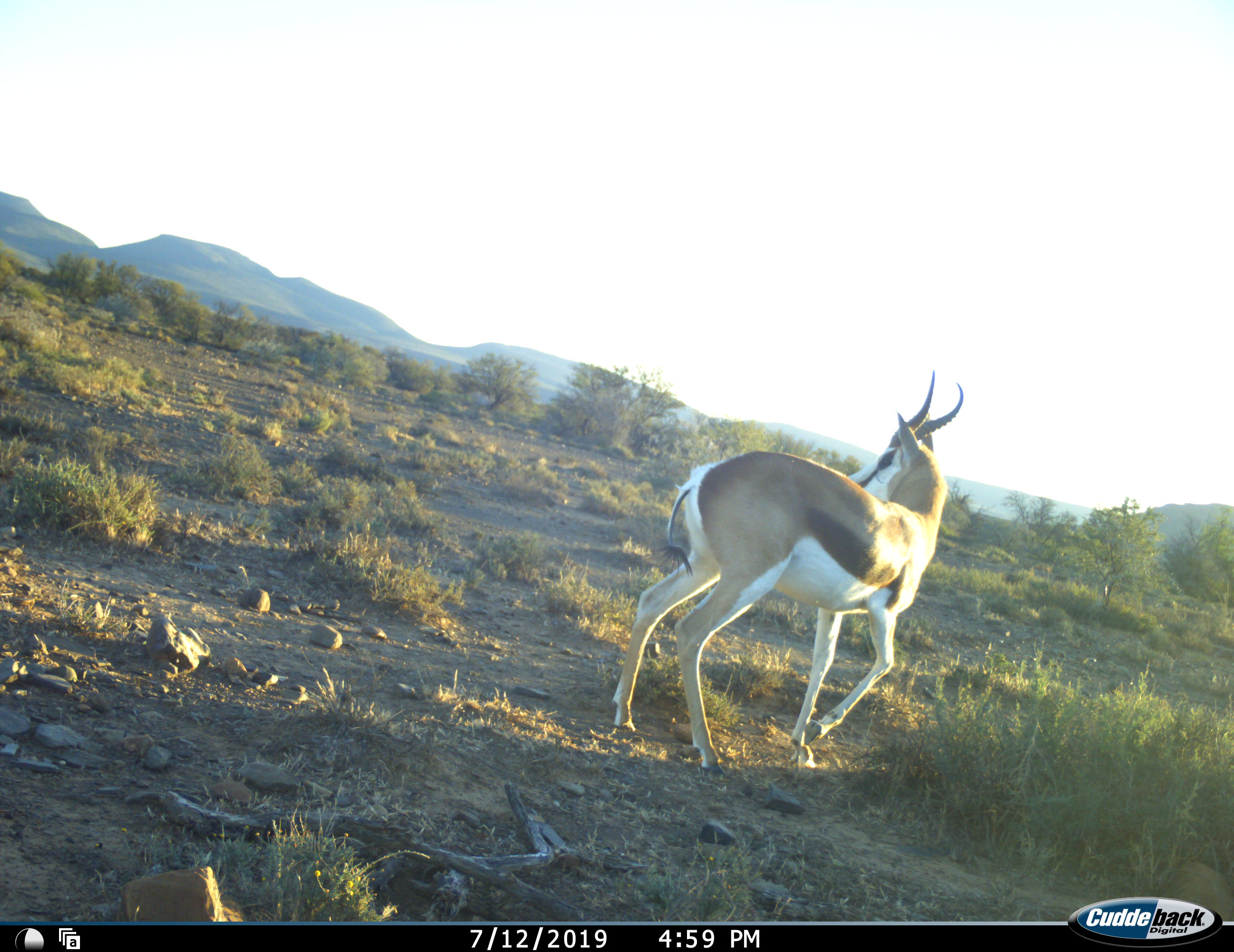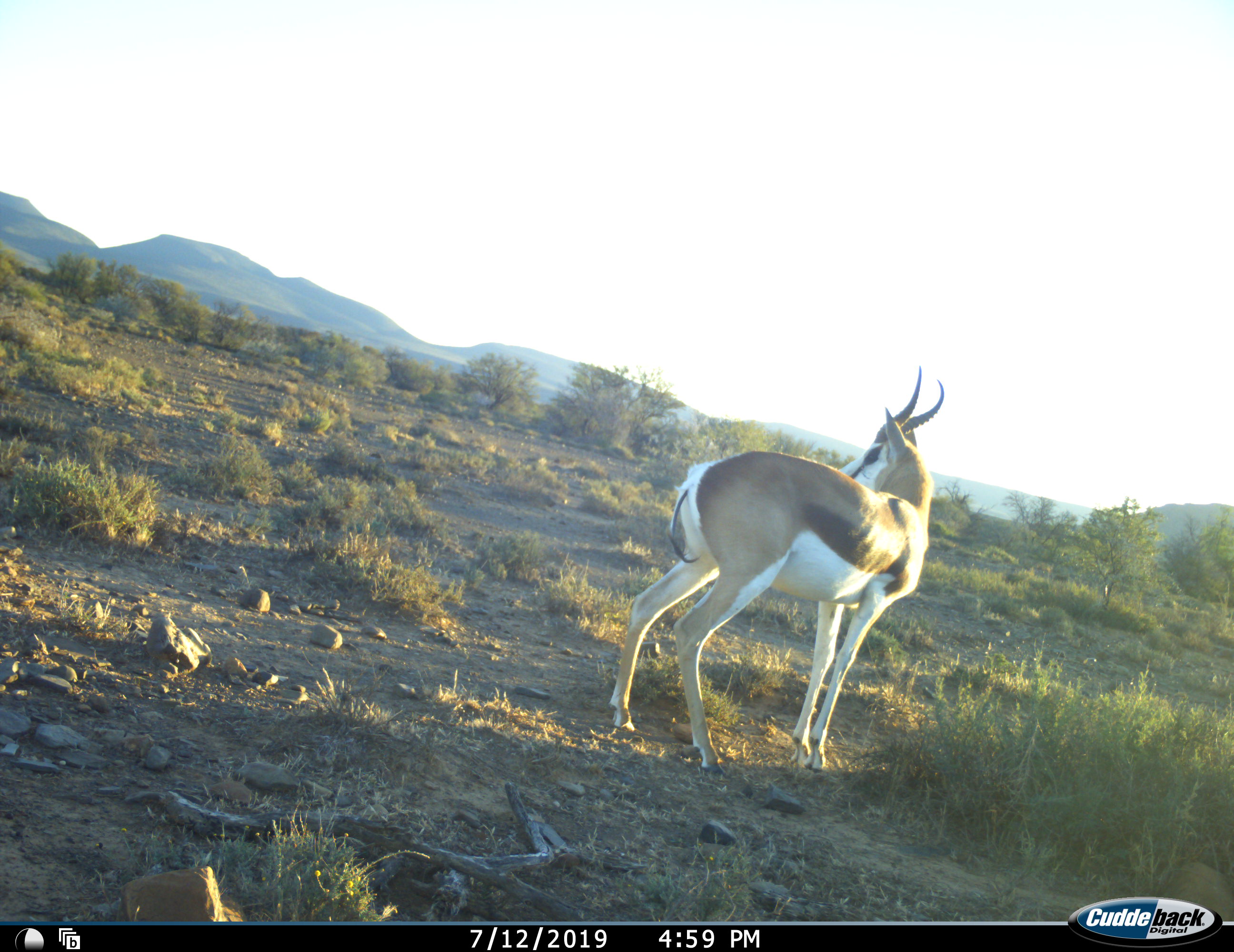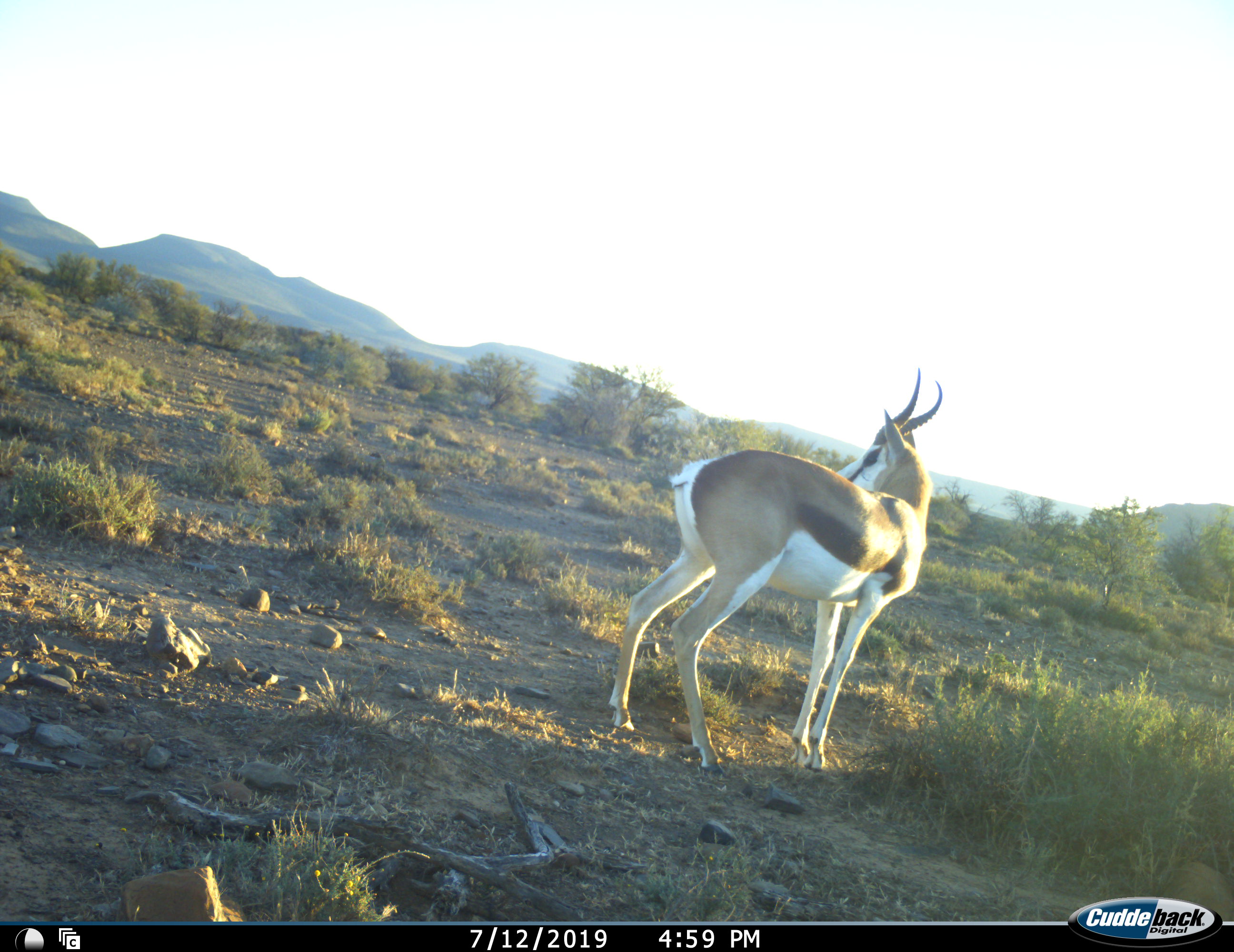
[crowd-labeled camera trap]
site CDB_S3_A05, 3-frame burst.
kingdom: Animalia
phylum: Chordata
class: Mammalia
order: Artiodactyla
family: Bovidae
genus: Antidorcas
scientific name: Antidorcas marsupialis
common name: springbok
Springbok (Antidorcas marsupialis), count 1. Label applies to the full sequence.